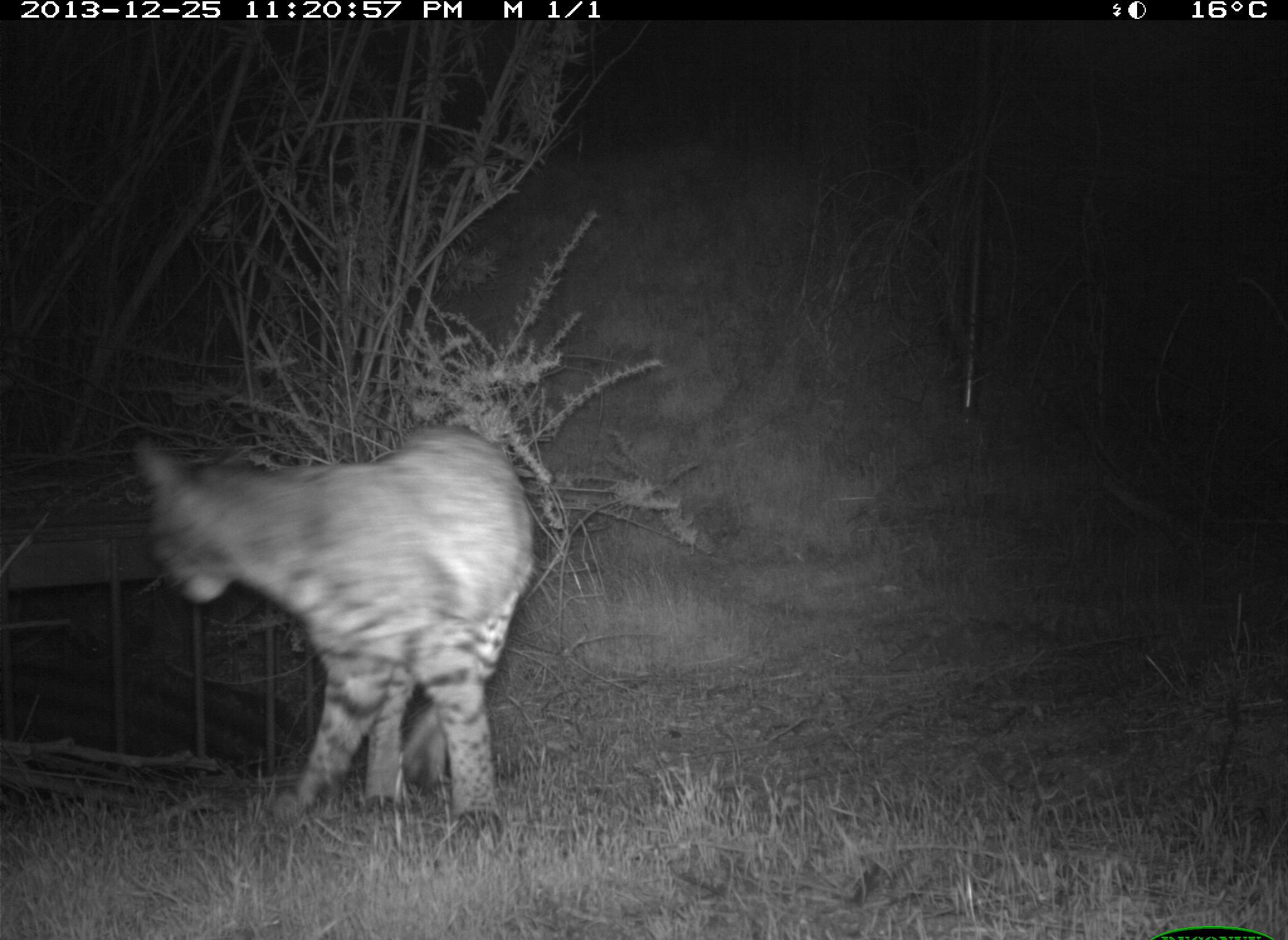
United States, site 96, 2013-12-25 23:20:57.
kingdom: Animalia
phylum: Chordata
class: Mammalia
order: Carnivora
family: Felidae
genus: Lynx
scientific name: Lynx rufus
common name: bobcat